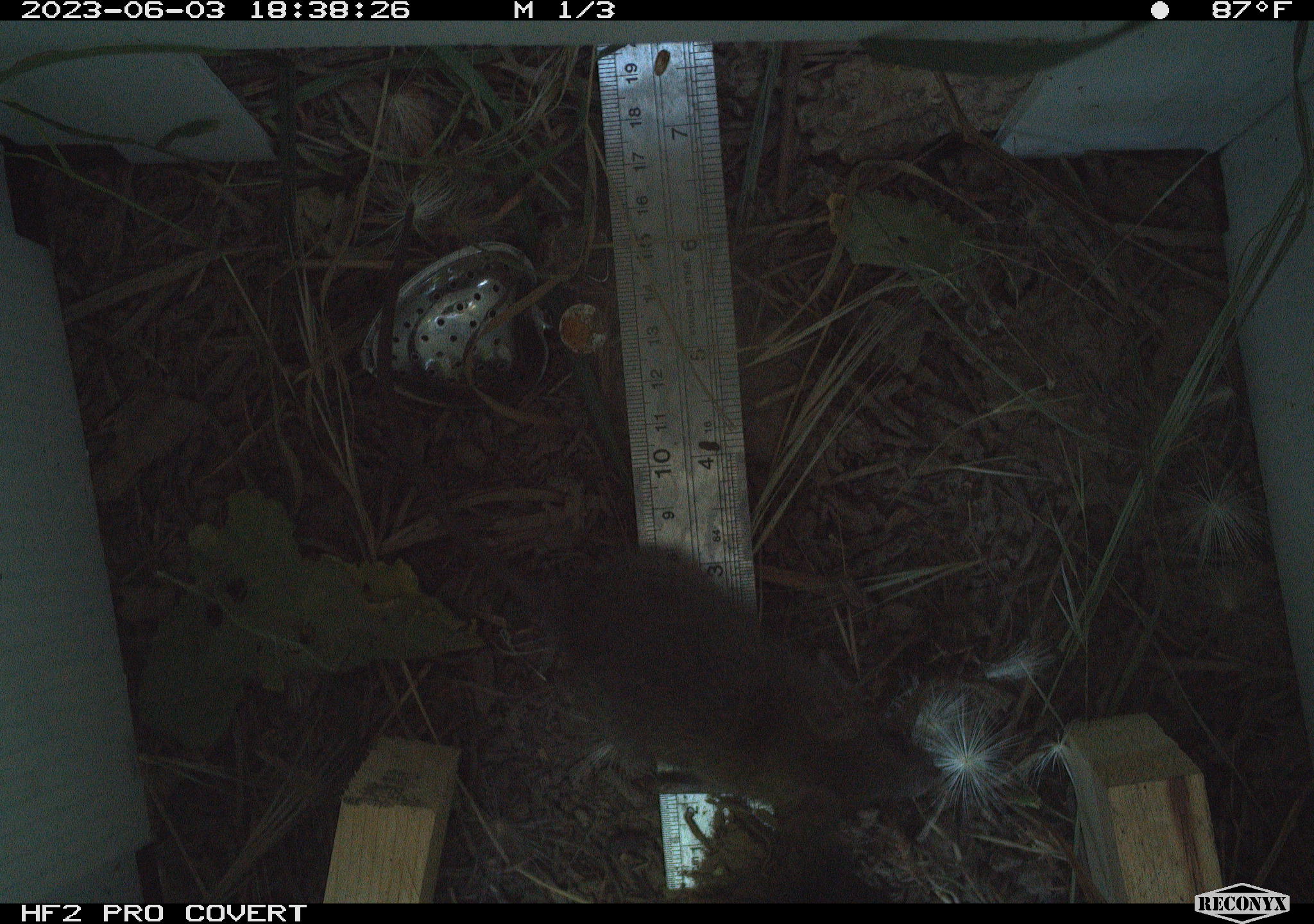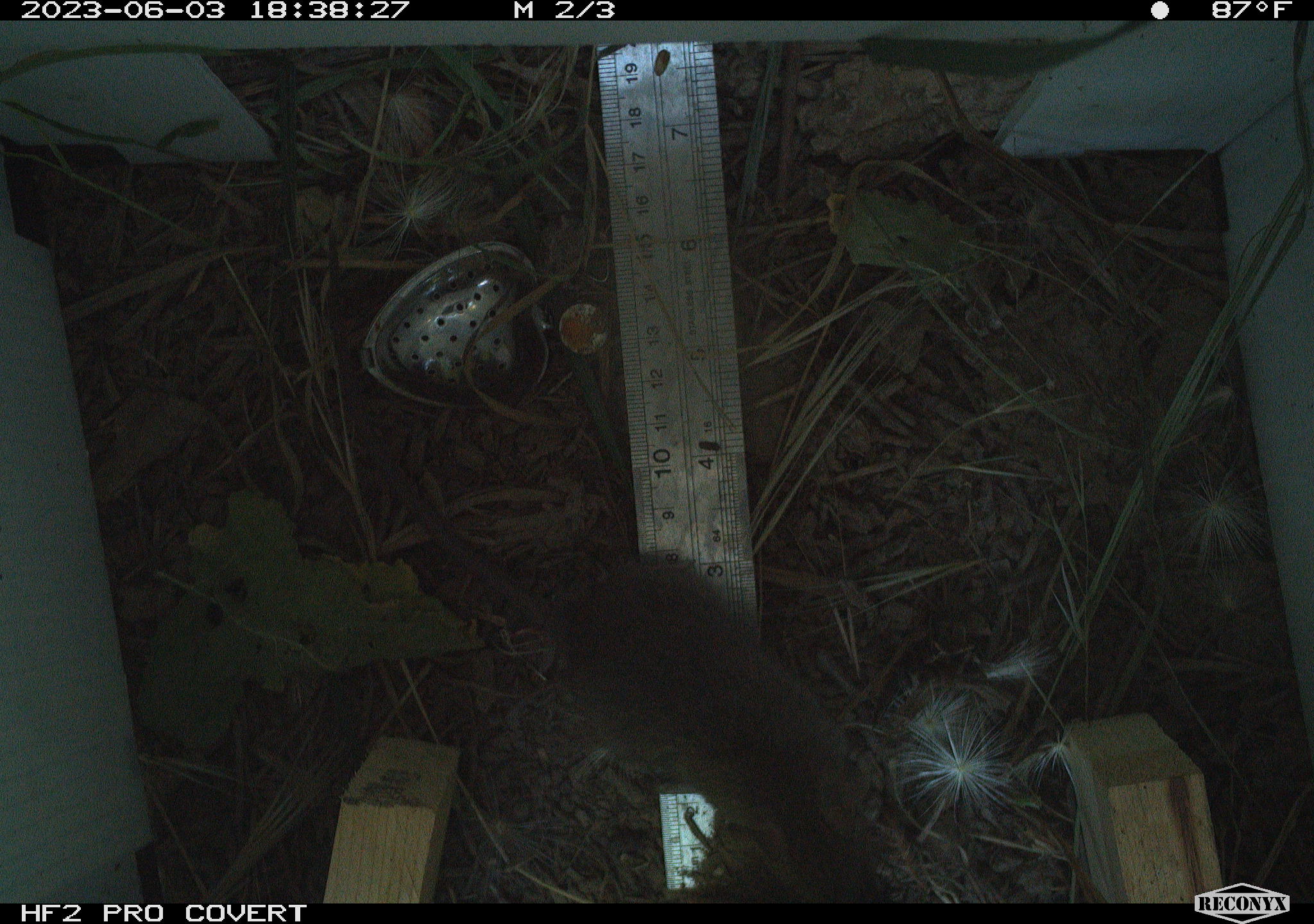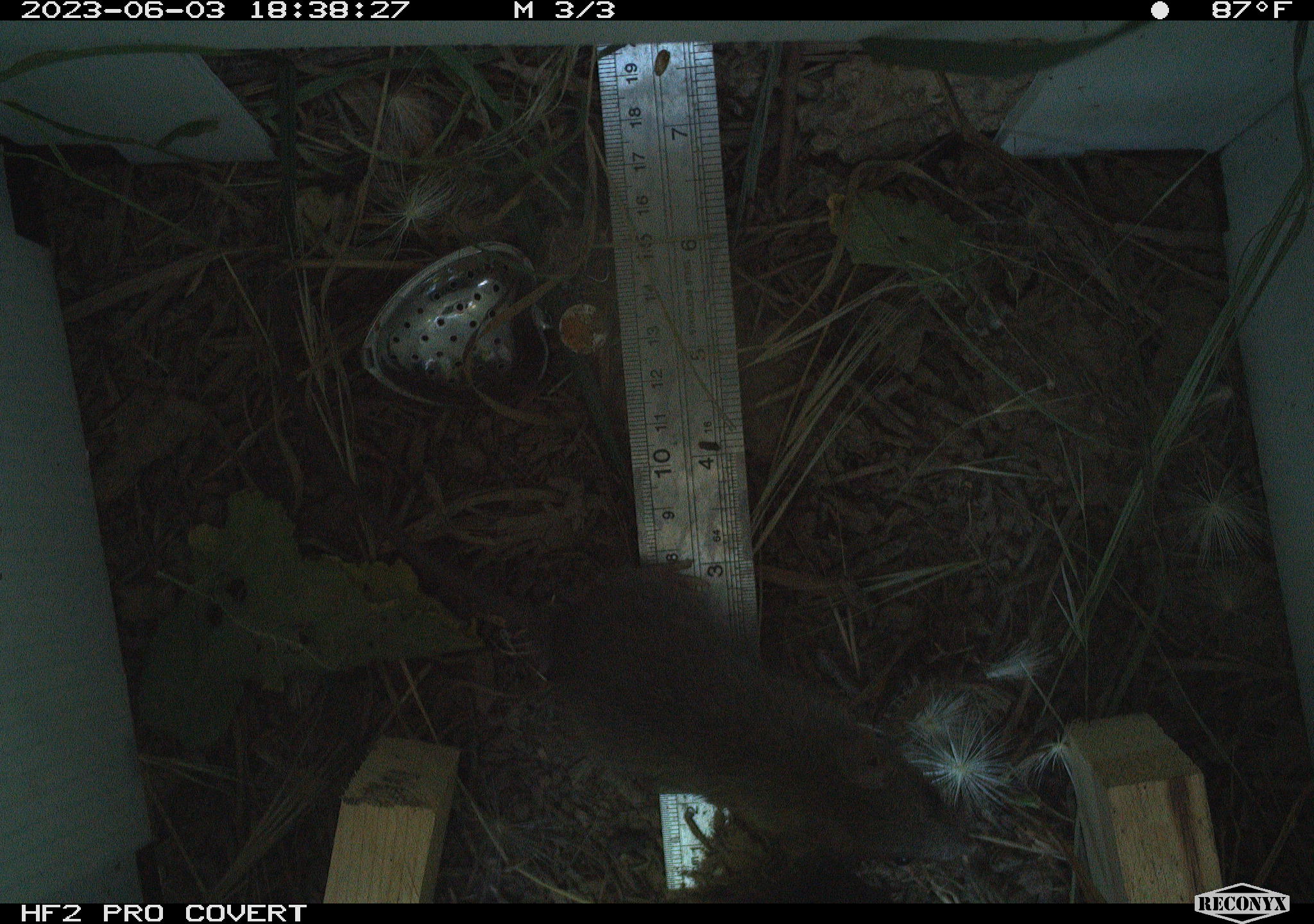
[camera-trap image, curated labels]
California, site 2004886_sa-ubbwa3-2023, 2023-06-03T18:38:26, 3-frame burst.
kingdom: Animalia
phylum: Chordata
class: Mammalia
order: Rodentia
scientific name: Rodentia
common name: mouse species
Mouse species (Rodentia).